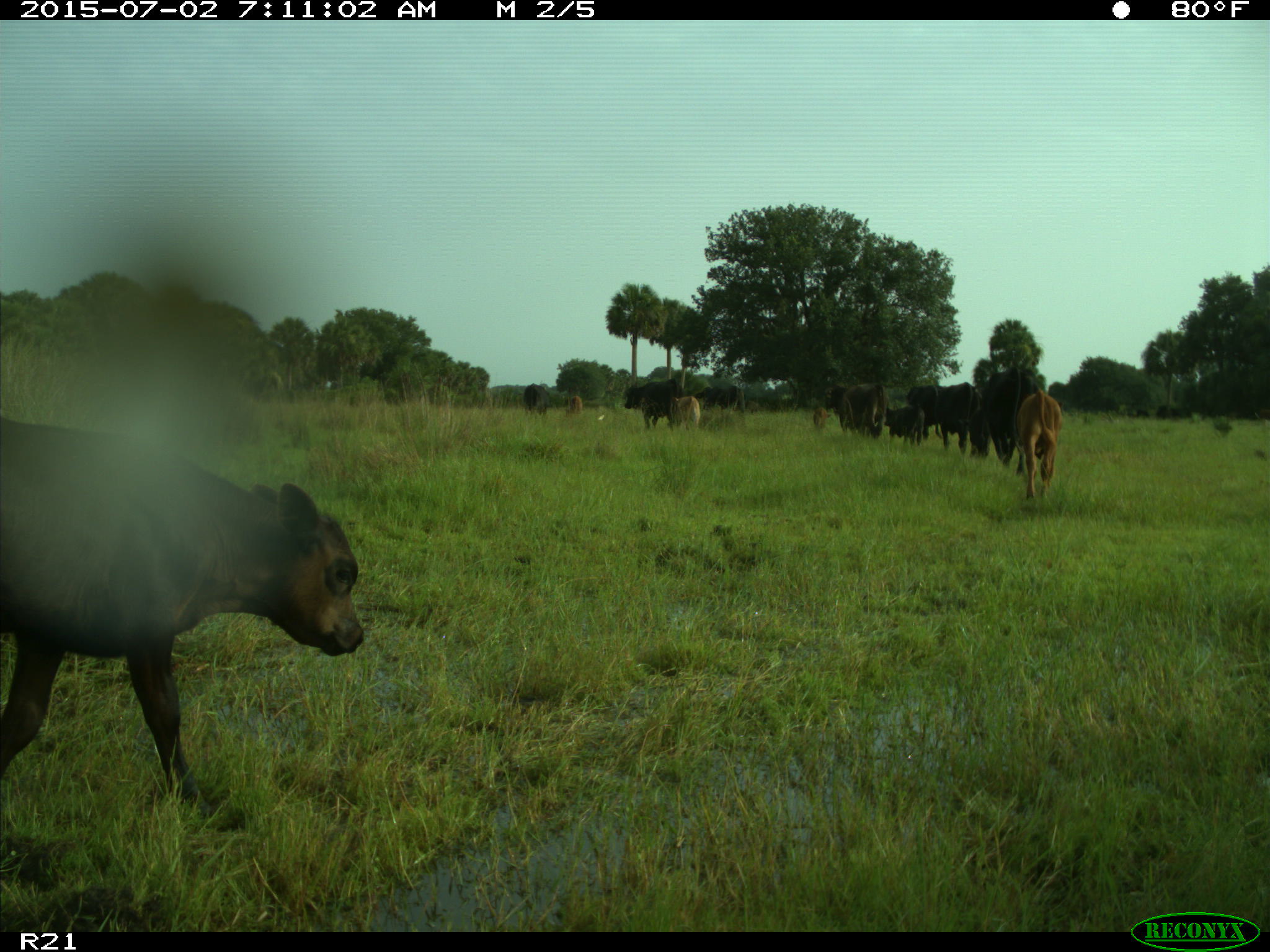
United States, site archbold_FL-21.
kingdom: Animalia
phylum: Chordata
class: Mammalia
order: Artiodactyla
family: Bovidae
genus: Bos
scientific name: Bos taurus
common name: domestic cow